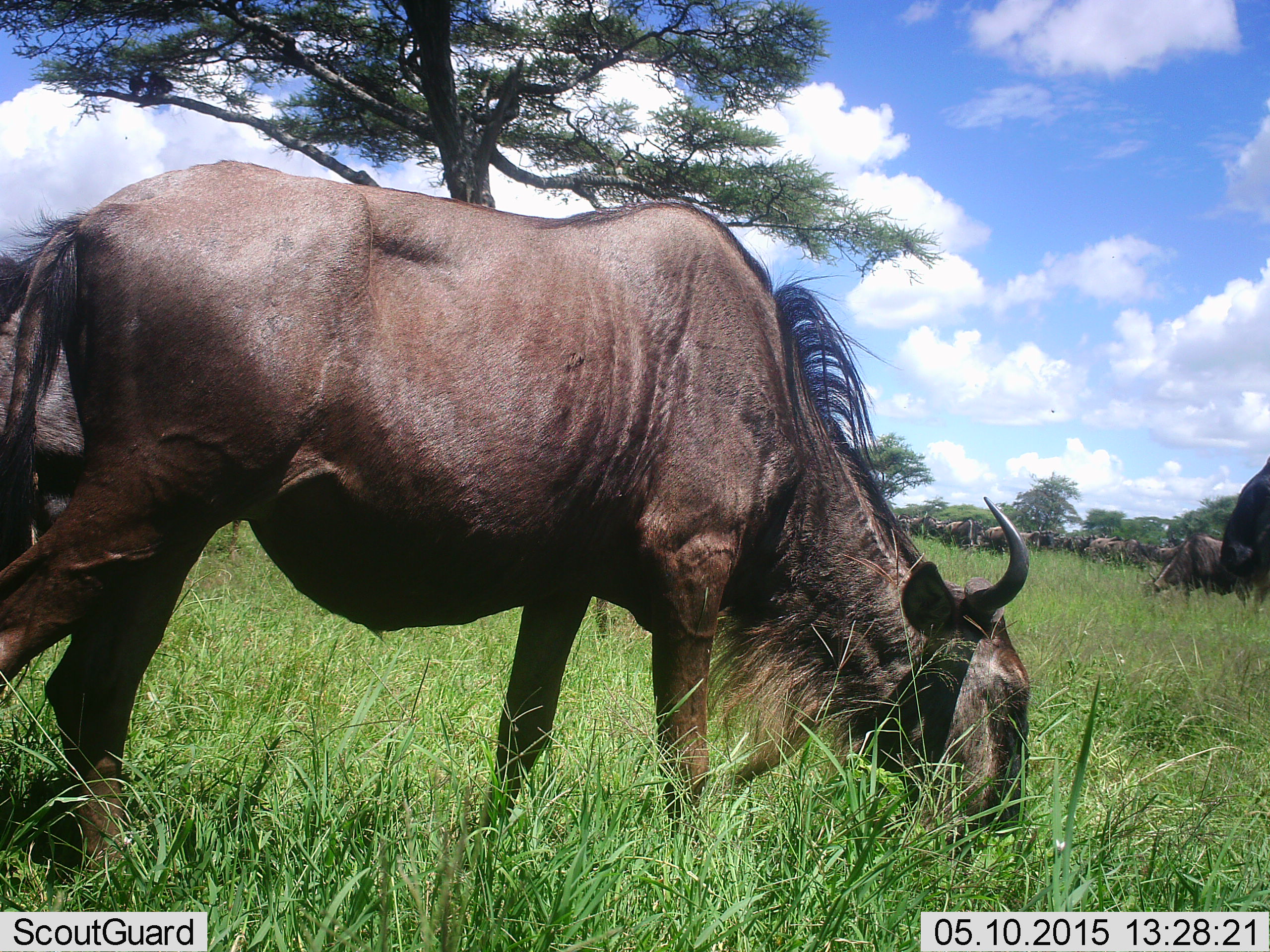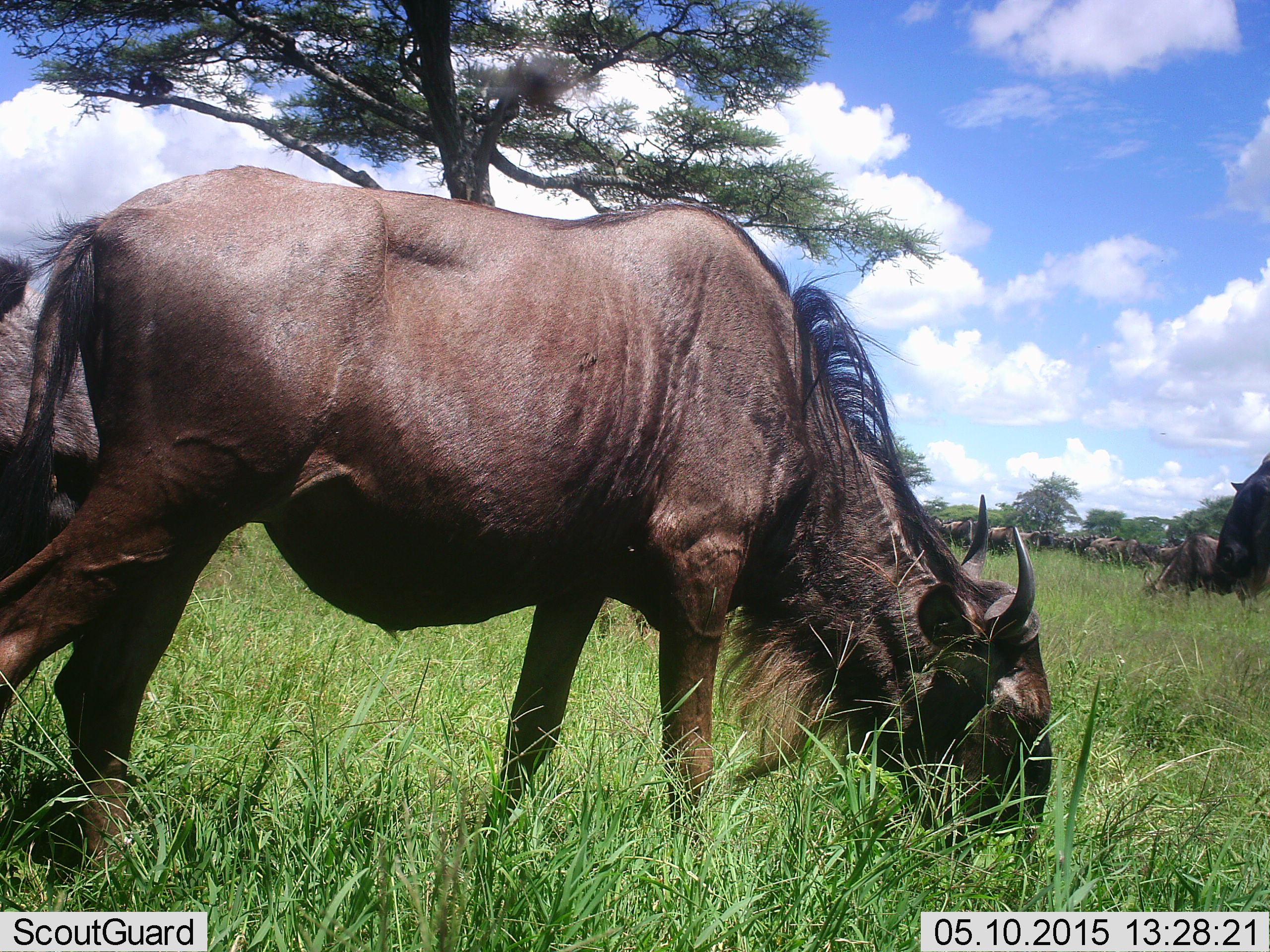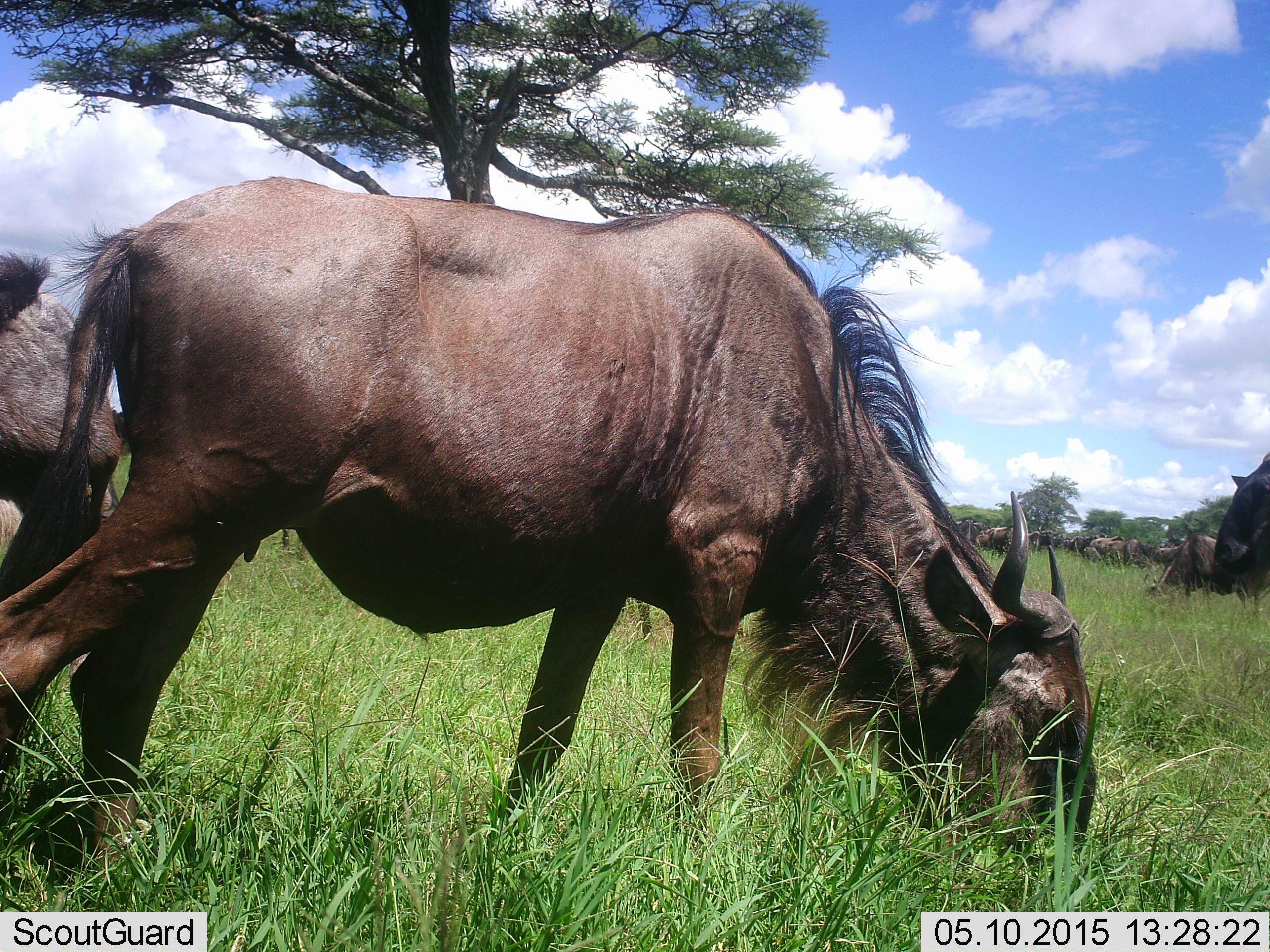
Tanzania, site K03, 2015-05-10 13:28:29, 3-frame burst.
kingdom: Animalia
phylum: Chordata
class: Mammalia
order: Artiodactyla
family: Bovidae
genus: Connochaetes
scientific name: Connochaetes taurinus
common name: blue wildebeest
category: wildebeest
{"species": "wildebeest (blue wildebeest) (Connochaetes taurinus)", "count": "11-50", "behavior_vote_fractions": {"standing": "45%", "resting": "0%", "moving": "18%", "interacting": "0%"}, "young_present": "0%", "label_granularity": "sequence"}